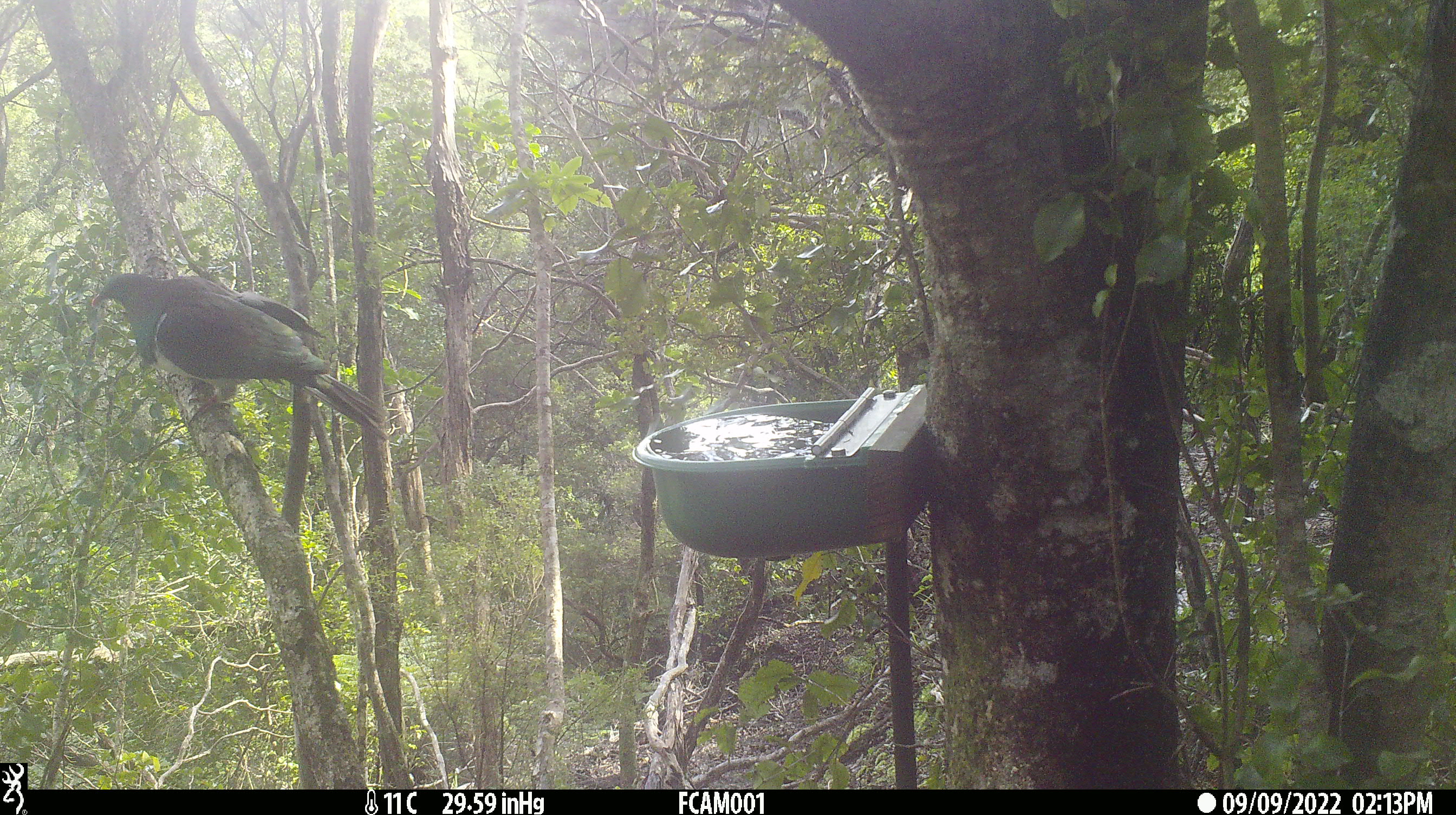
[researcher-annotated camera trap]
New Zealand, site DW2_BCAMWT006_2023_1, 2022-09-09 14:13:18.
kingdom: Animalia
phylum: Chordata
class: Aves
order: Columbiformes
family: Columbidae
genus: Hemiphaga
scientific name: Hemiphaga novaeseelandiae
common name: new zealand pigeon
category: kereru